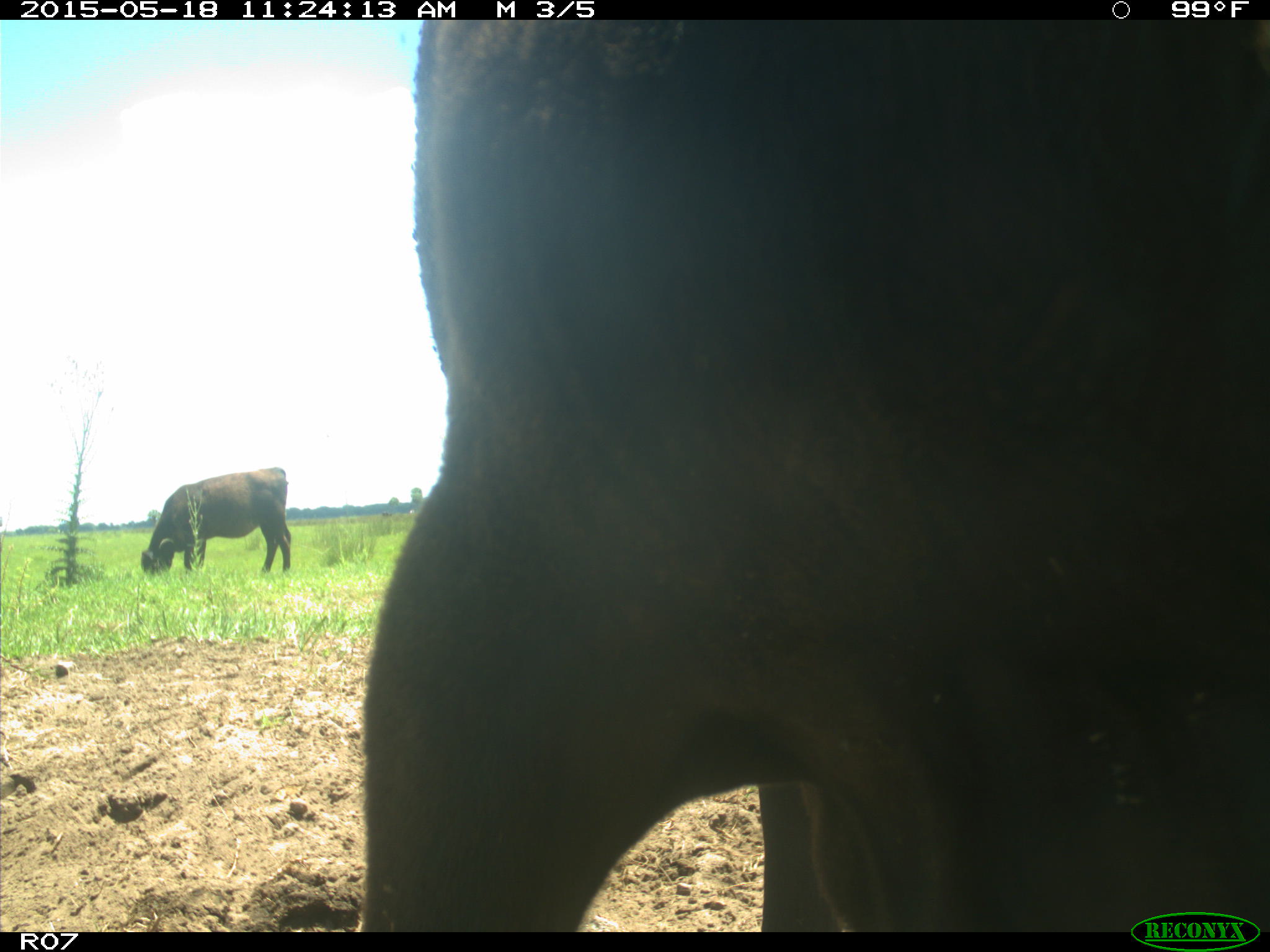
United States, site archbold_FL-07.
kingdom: Animalia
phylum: Chordata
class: Mammalia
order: Artiodactyla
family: Bovidae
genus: Bos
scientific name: Bos taurus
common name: domestic cow